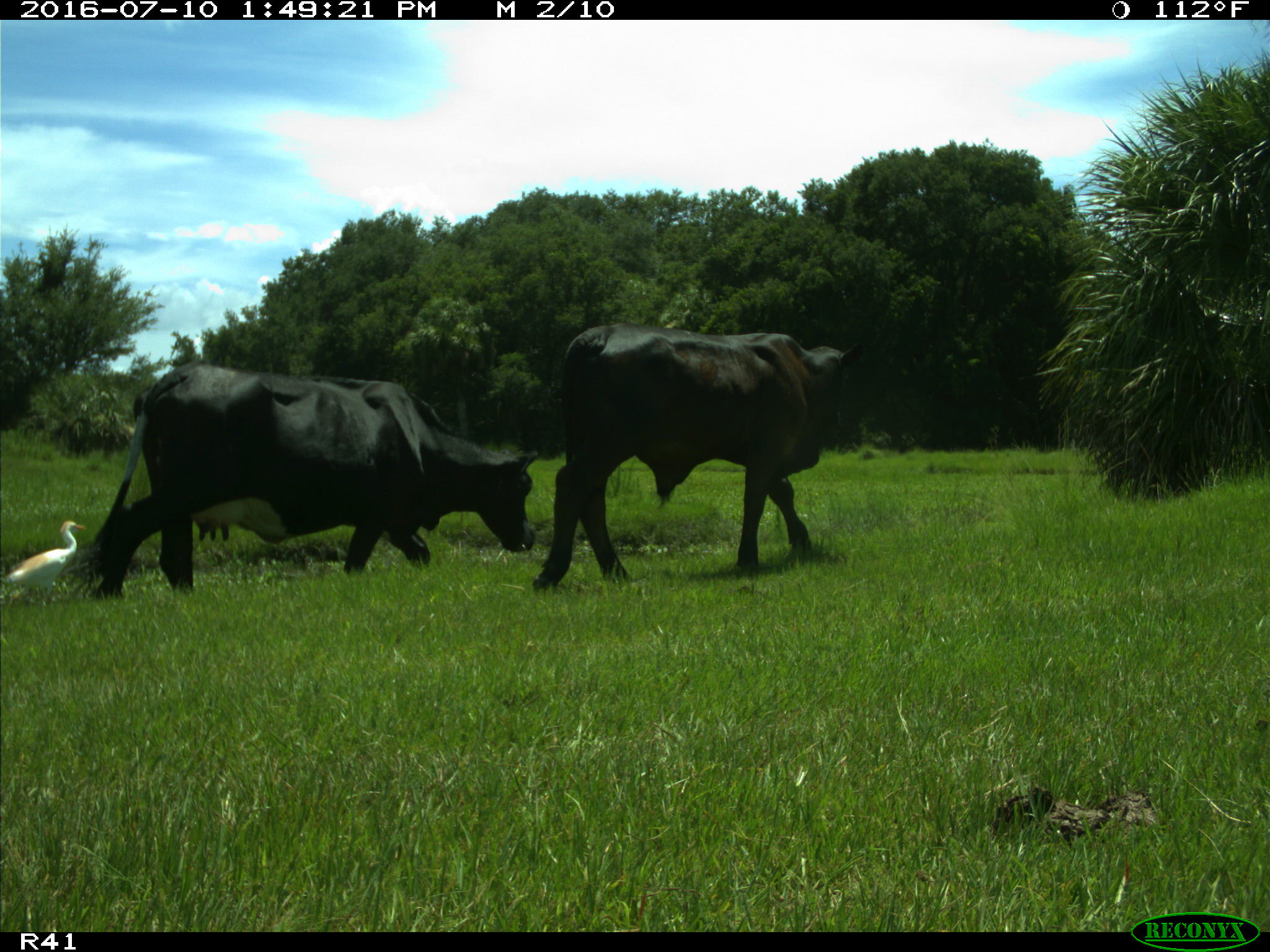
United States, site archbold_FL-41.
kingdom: Animalia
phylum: Chordata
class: Mammalia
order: Artiodactyla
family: Bovidae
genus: Bos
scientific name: Bos taurus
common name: domestic cow